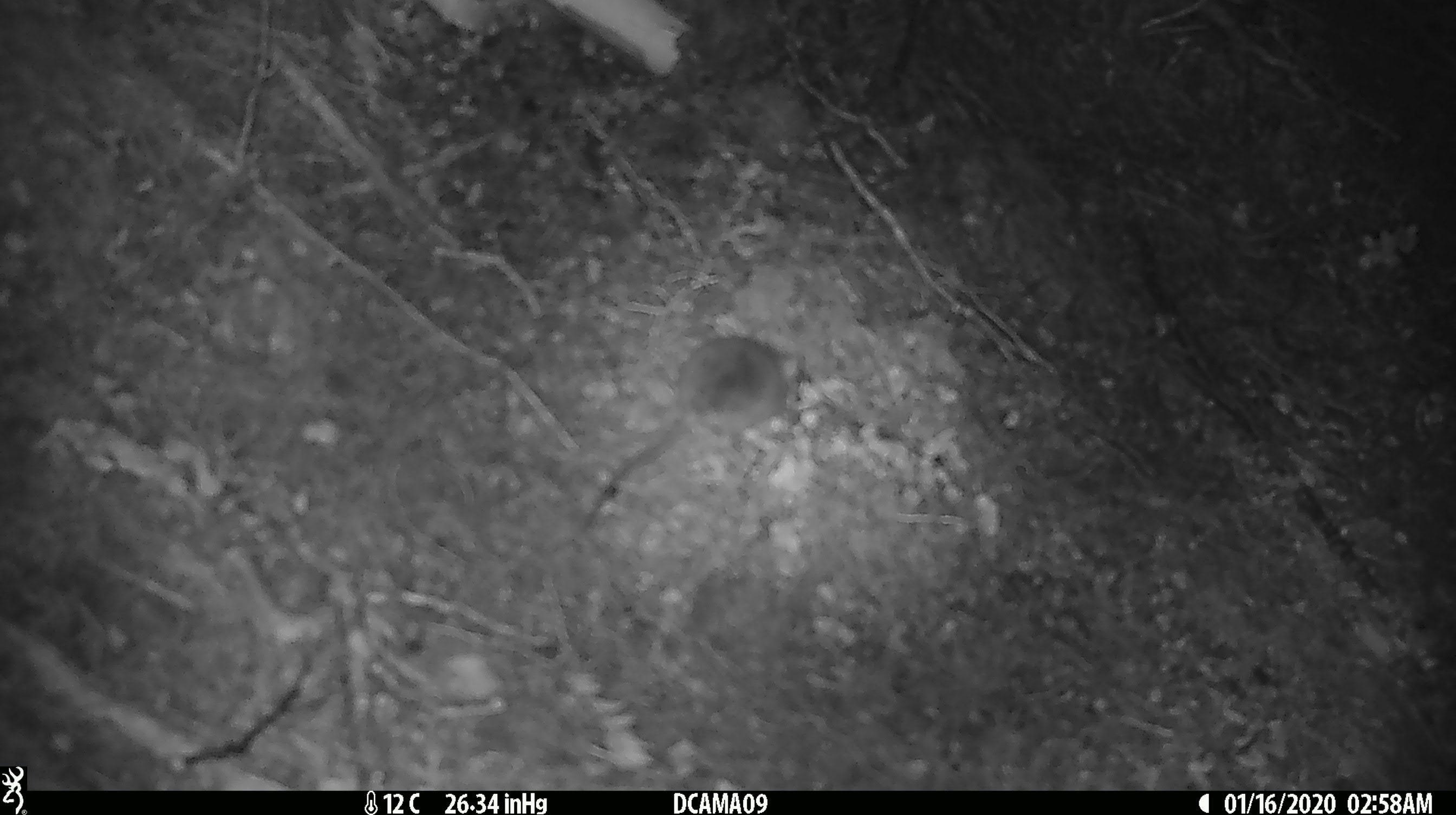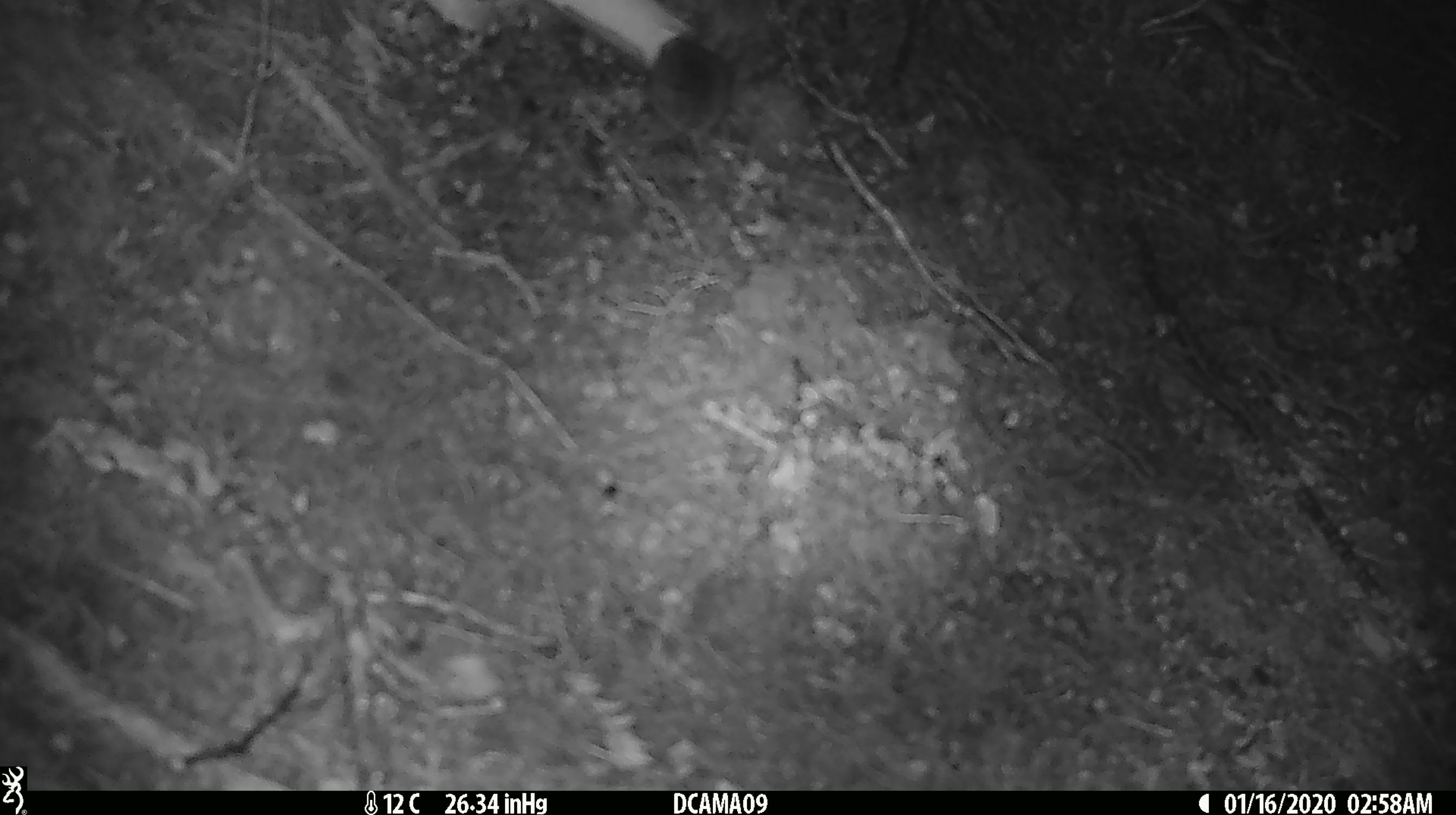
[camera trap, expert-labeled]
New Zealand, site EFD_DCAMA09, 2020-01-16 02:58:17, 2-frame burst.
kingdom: Animalia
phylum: Chordata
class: Mammalia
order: Rodentia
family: Muridae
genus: Mus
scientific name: Mus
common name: mouse